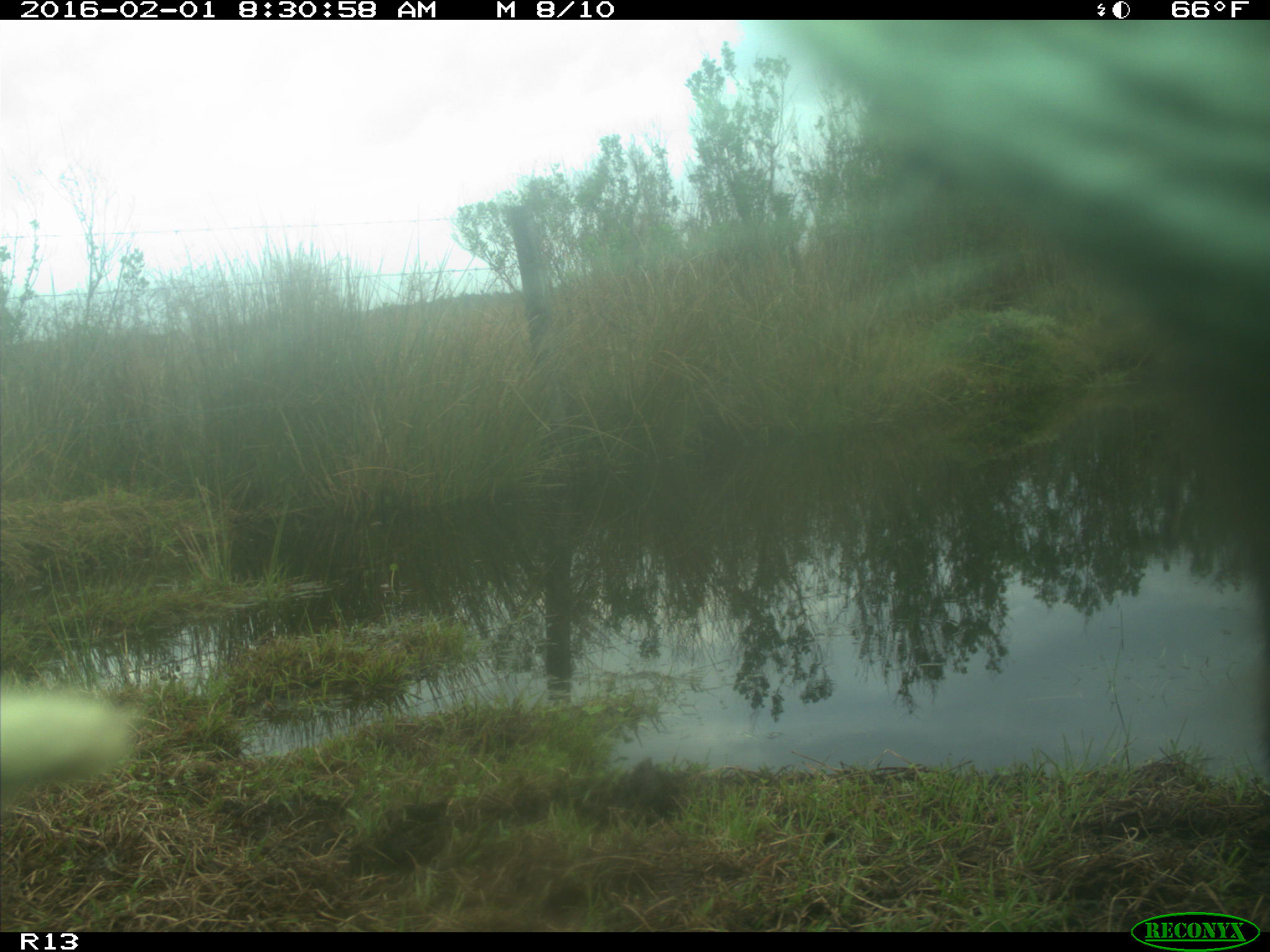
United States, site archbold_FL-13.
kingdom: Animalia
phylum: Chordata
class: Mammalia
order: Artiodactyla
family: Bovidae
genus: Bos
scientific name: Bos taurus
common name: domestic cow